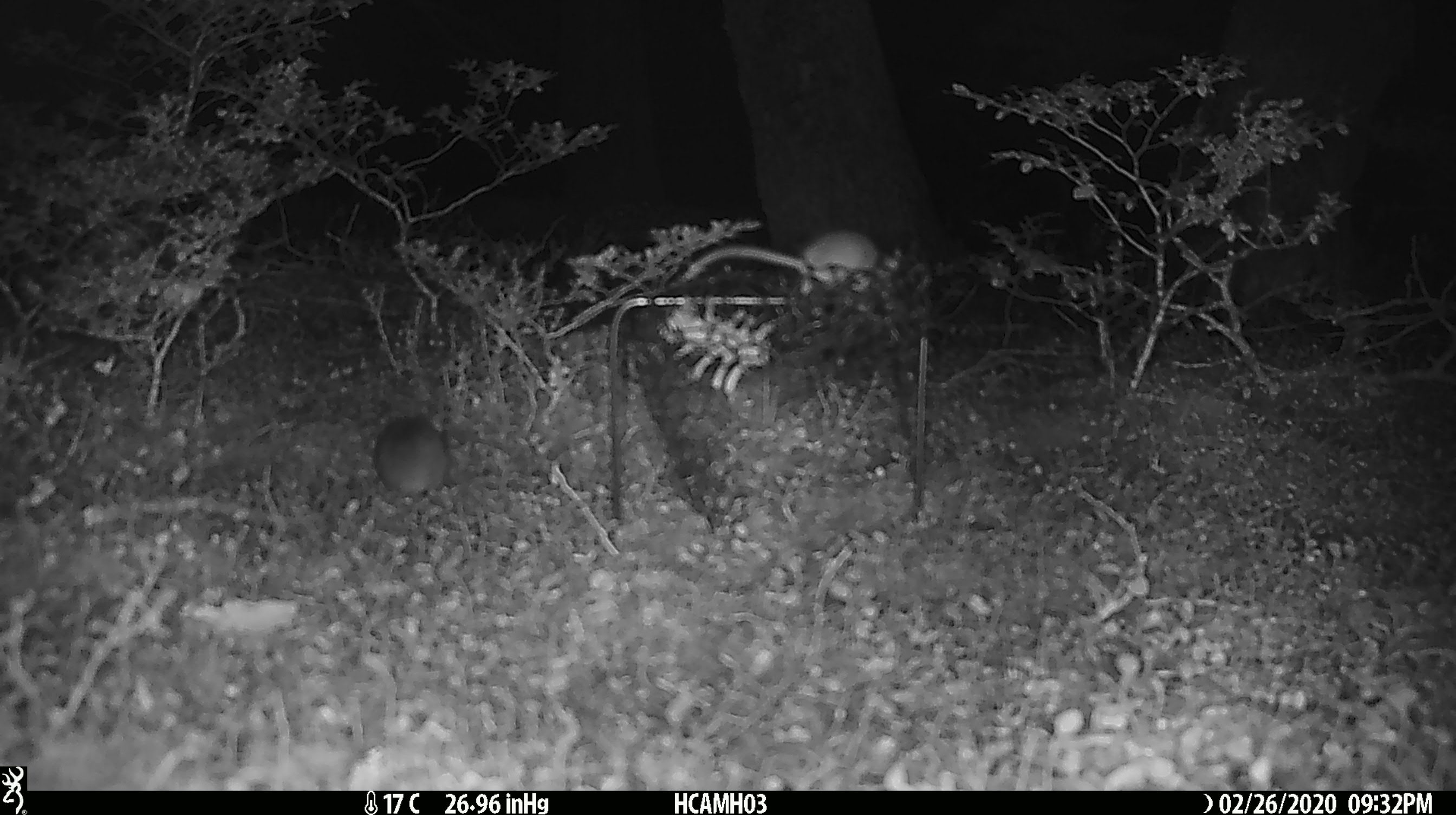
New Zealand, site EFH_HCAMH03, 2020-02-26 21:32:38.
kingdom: Animalia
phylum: Chordata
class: Mammalia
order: Rodentia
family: Muridae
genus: Mus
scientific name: Mus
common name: mouse